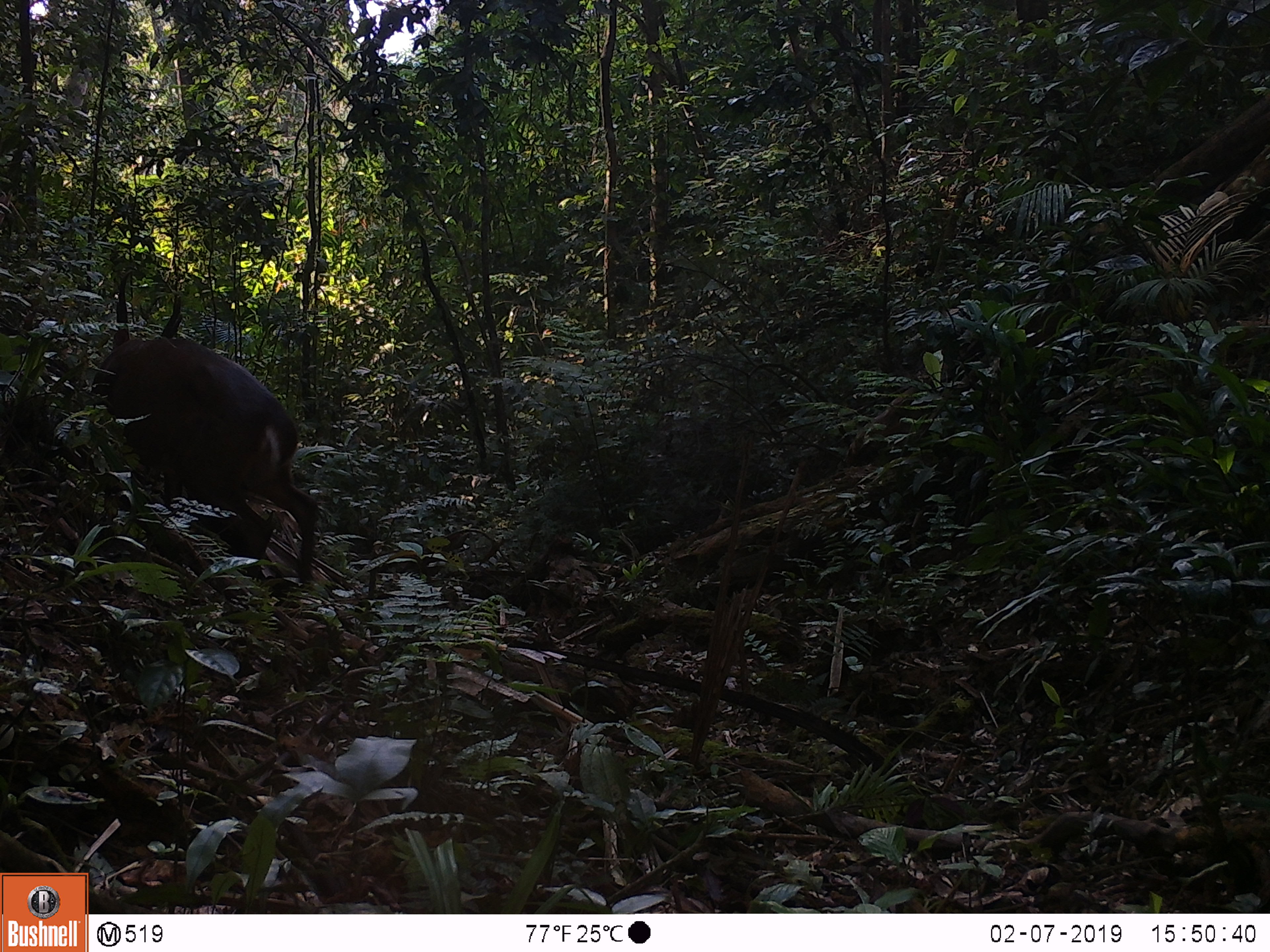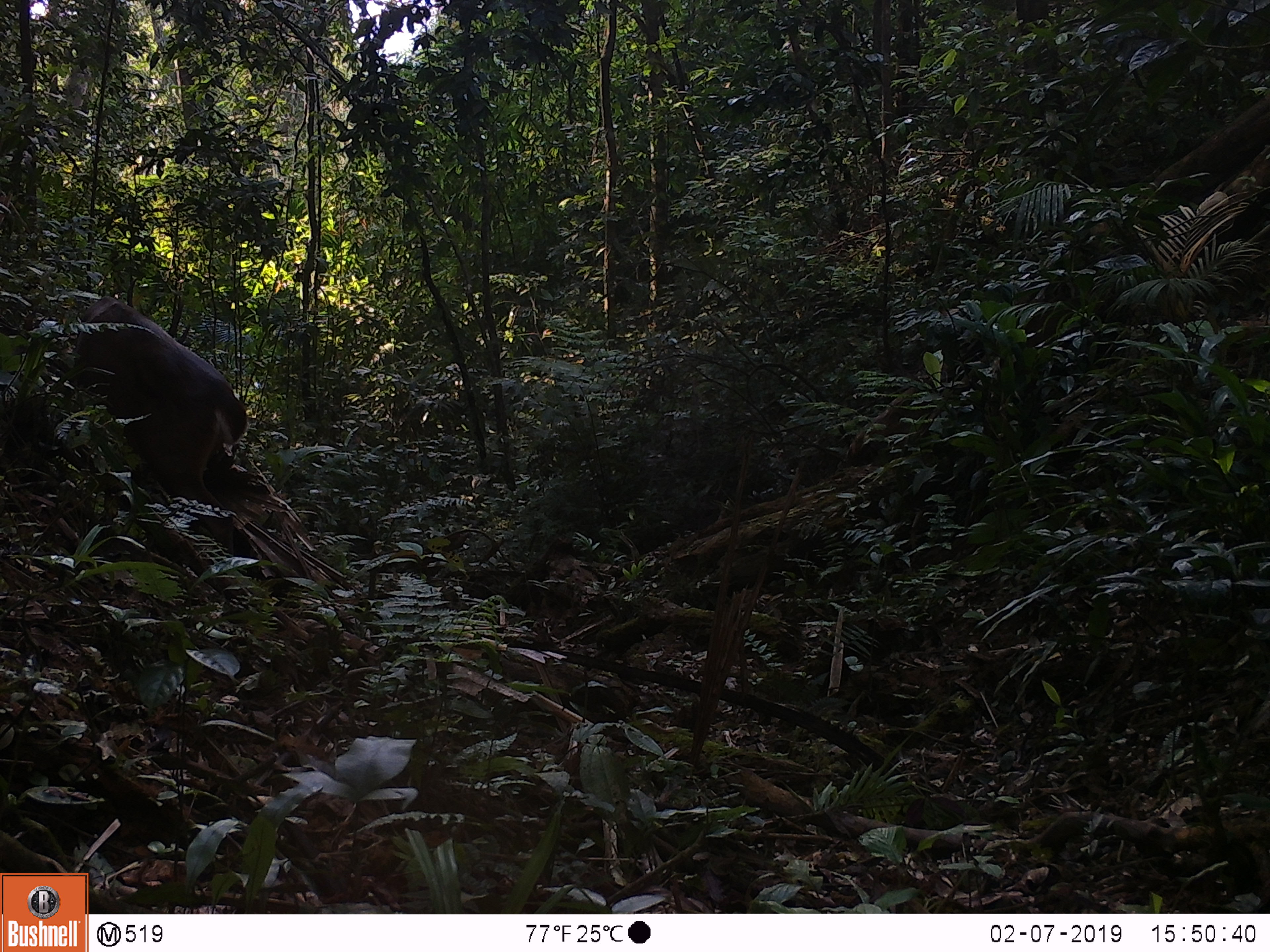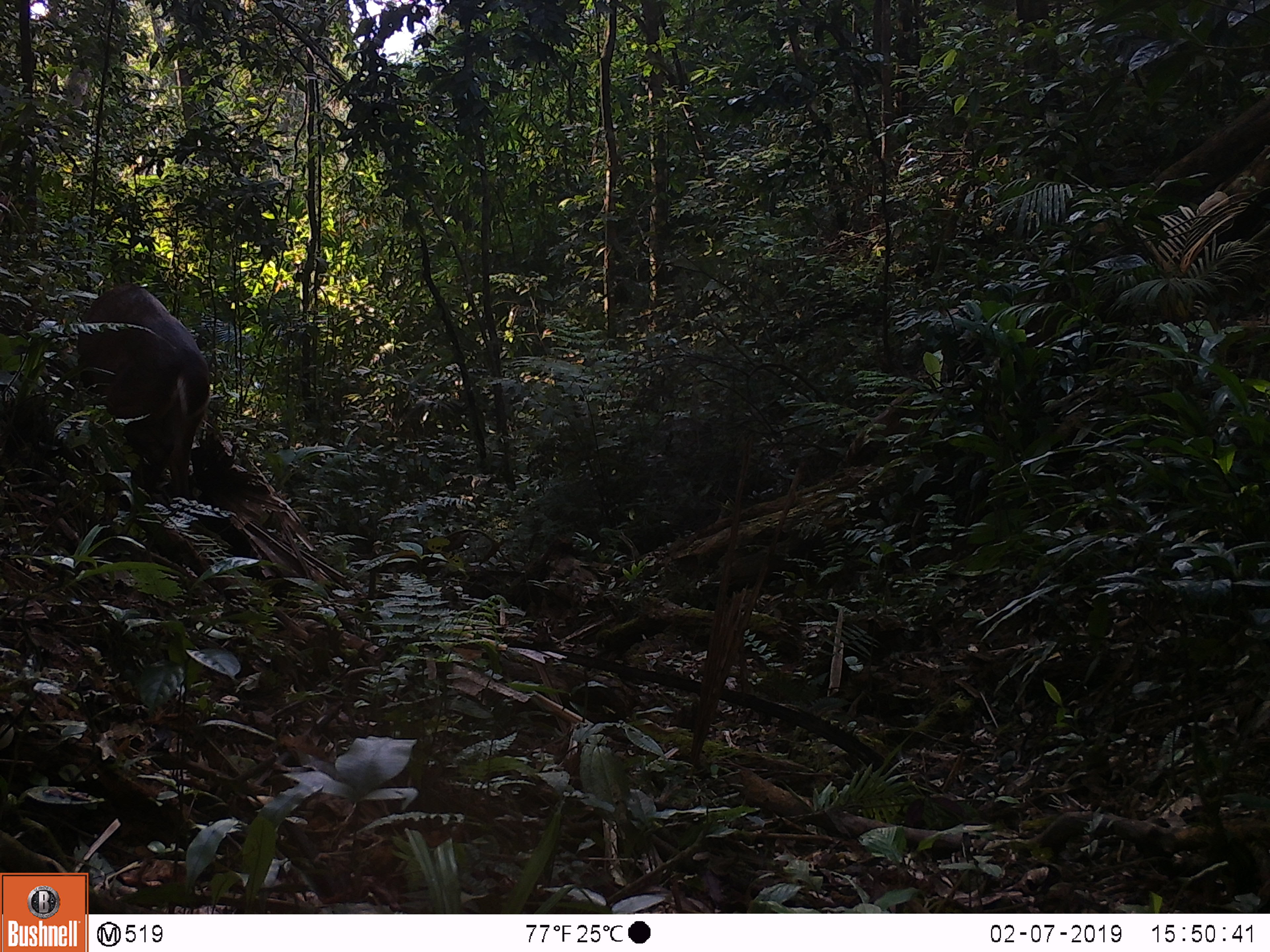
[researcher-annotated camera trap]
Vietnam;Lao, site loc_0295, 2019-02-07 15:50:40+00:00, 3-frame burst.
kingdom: Animalia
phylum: Chordata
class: Mammalia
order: Artiodactyla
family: Cervidae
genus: Muntiacus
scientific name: Muntiacus vuquangensis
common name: large-antlered muntjac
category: large antlered muntjac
Large antlered muntjac (large-antlered muntjac) (Muntiacus vuquangensis). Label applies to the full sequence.